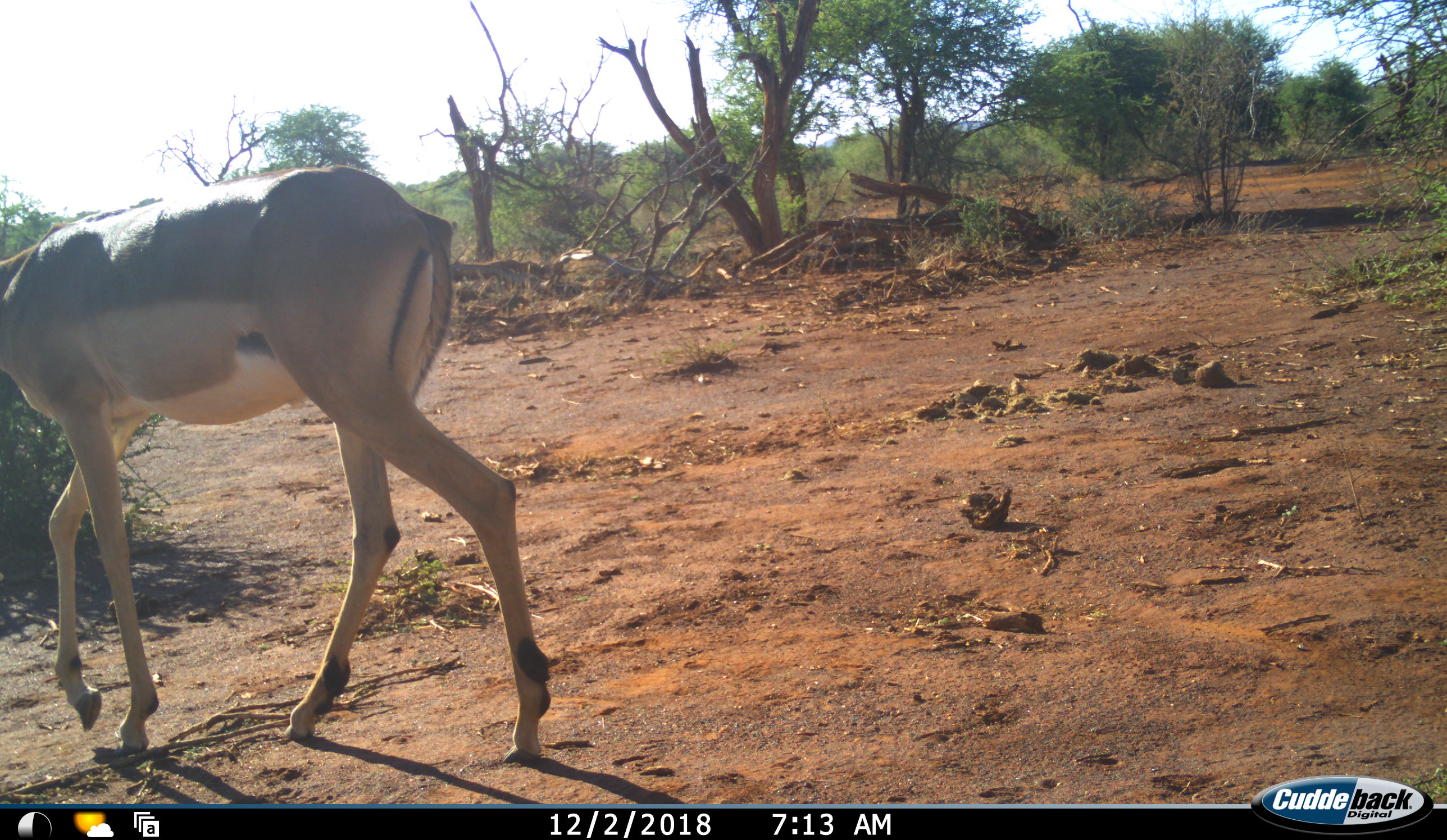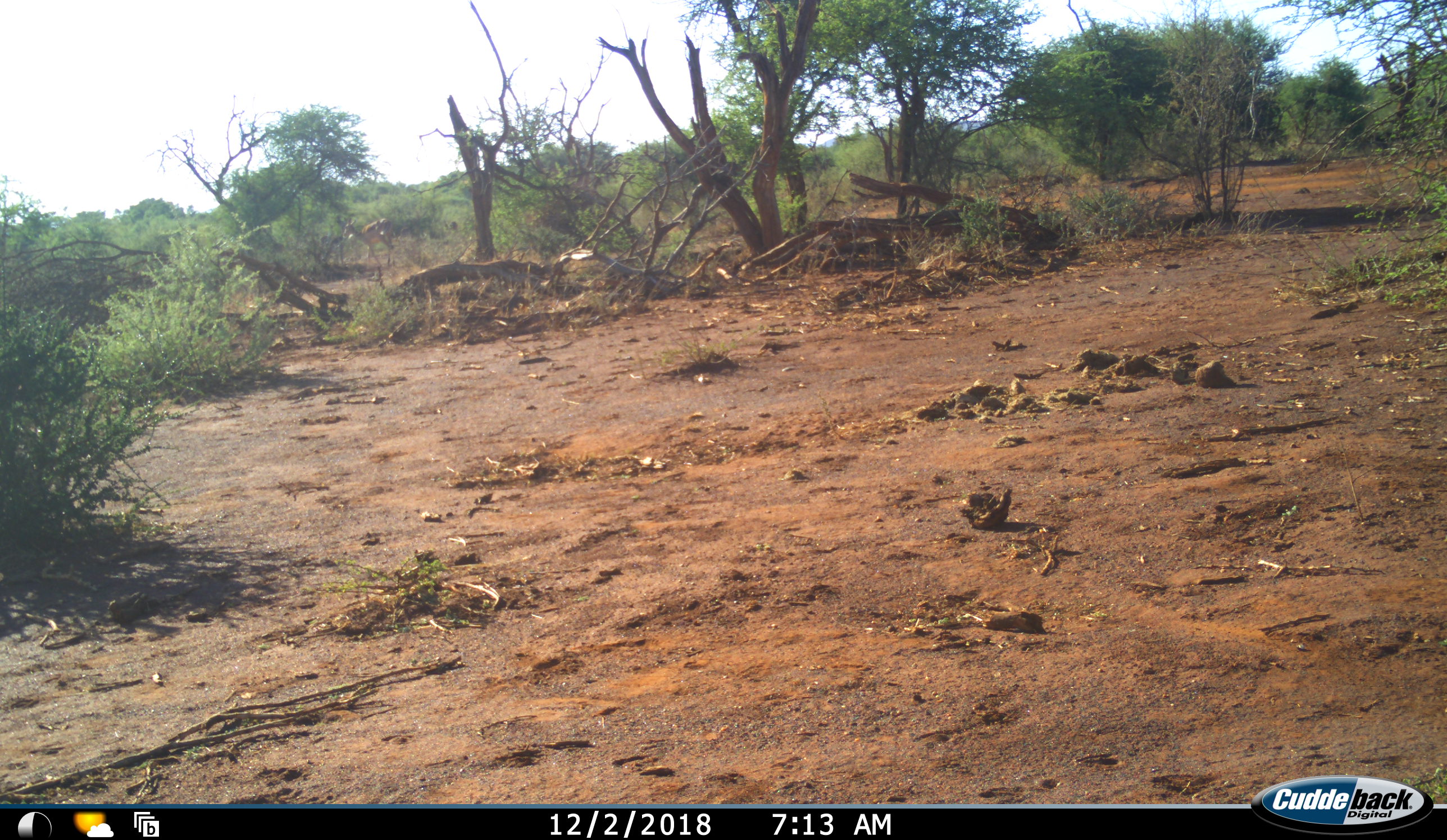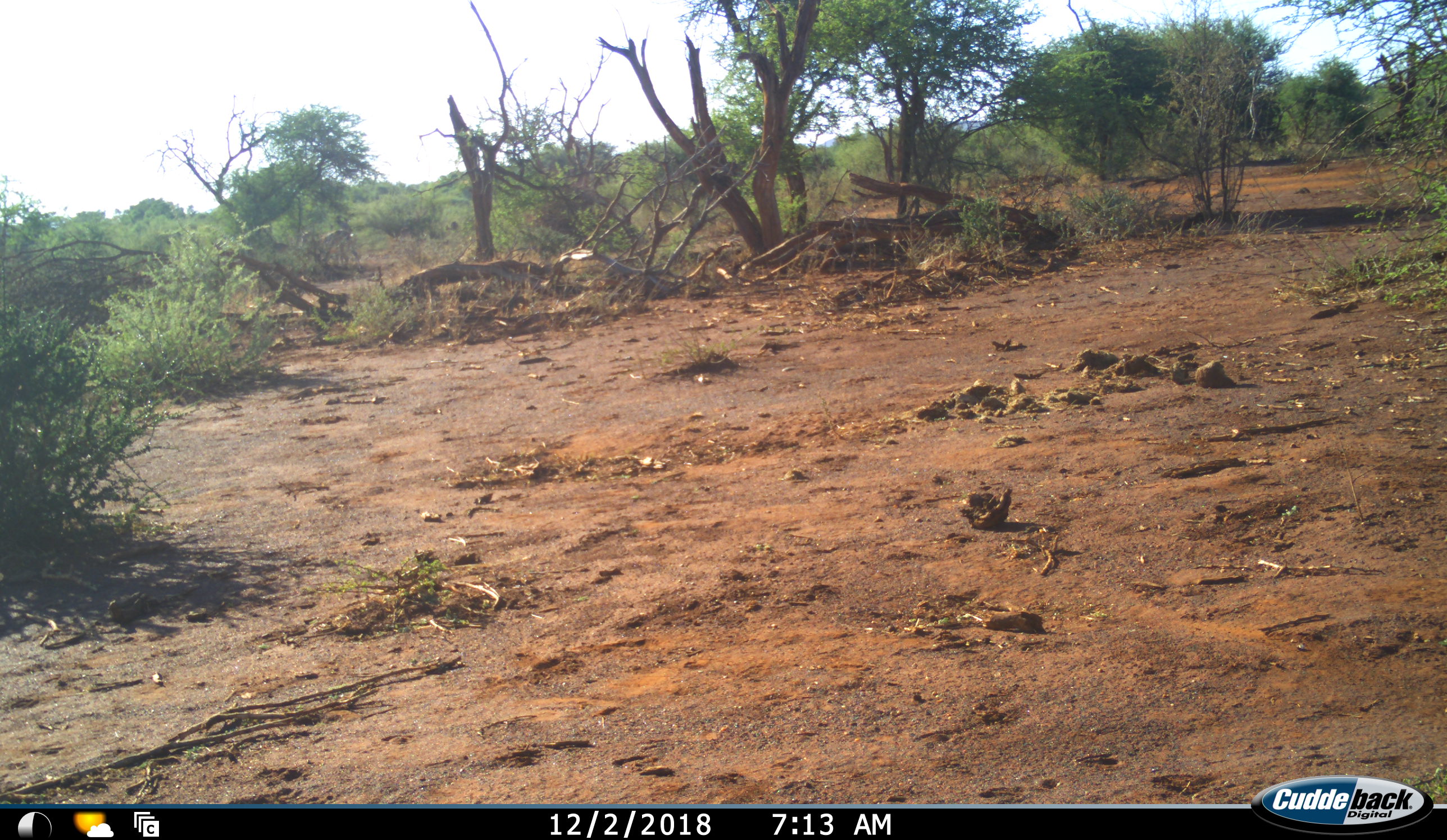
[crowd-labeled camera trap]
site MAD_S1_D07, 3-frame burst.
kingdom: Animalia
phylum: Chordata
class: Mammalia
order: Artiodactyla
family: Bovidae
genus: Aepyceros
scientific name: Aepyceros melampus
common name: impala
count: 2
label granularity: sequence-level